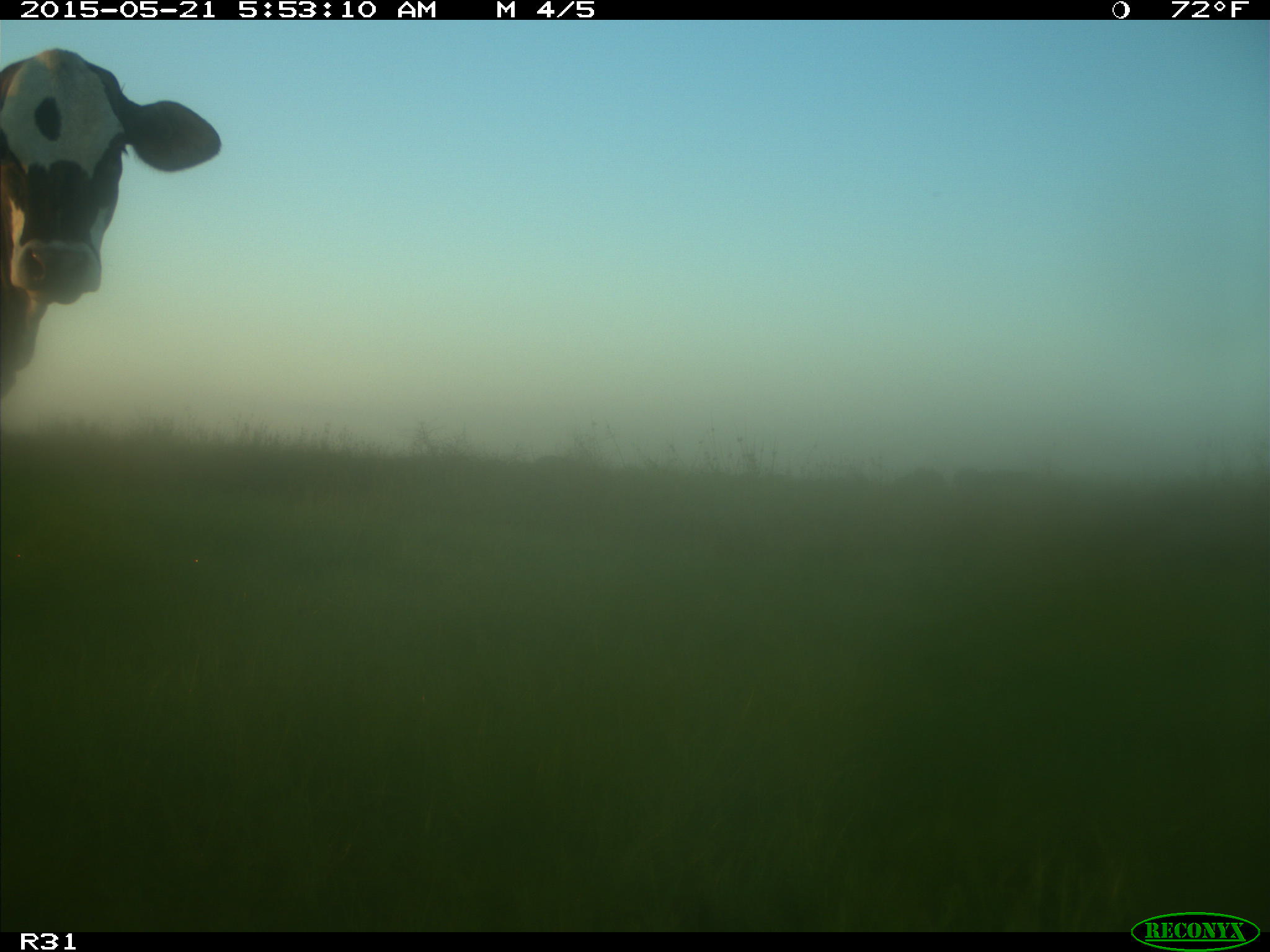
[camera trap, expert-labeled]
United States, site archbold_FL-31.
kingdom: Animalia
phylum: Chordata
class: Mammalia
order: Artiodactyla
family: Bovidae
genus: Bos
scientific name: Bos taurus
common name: domestic cow